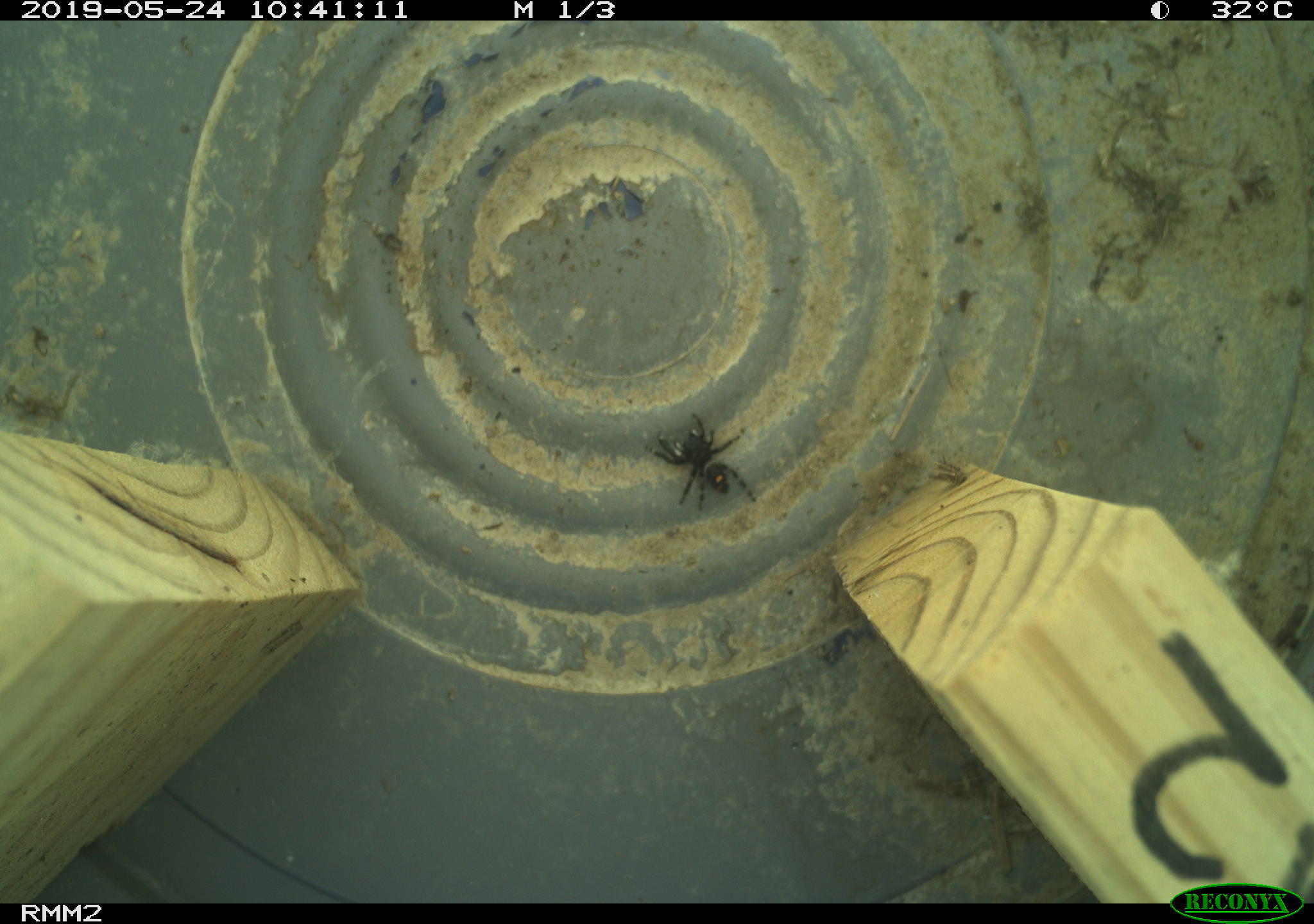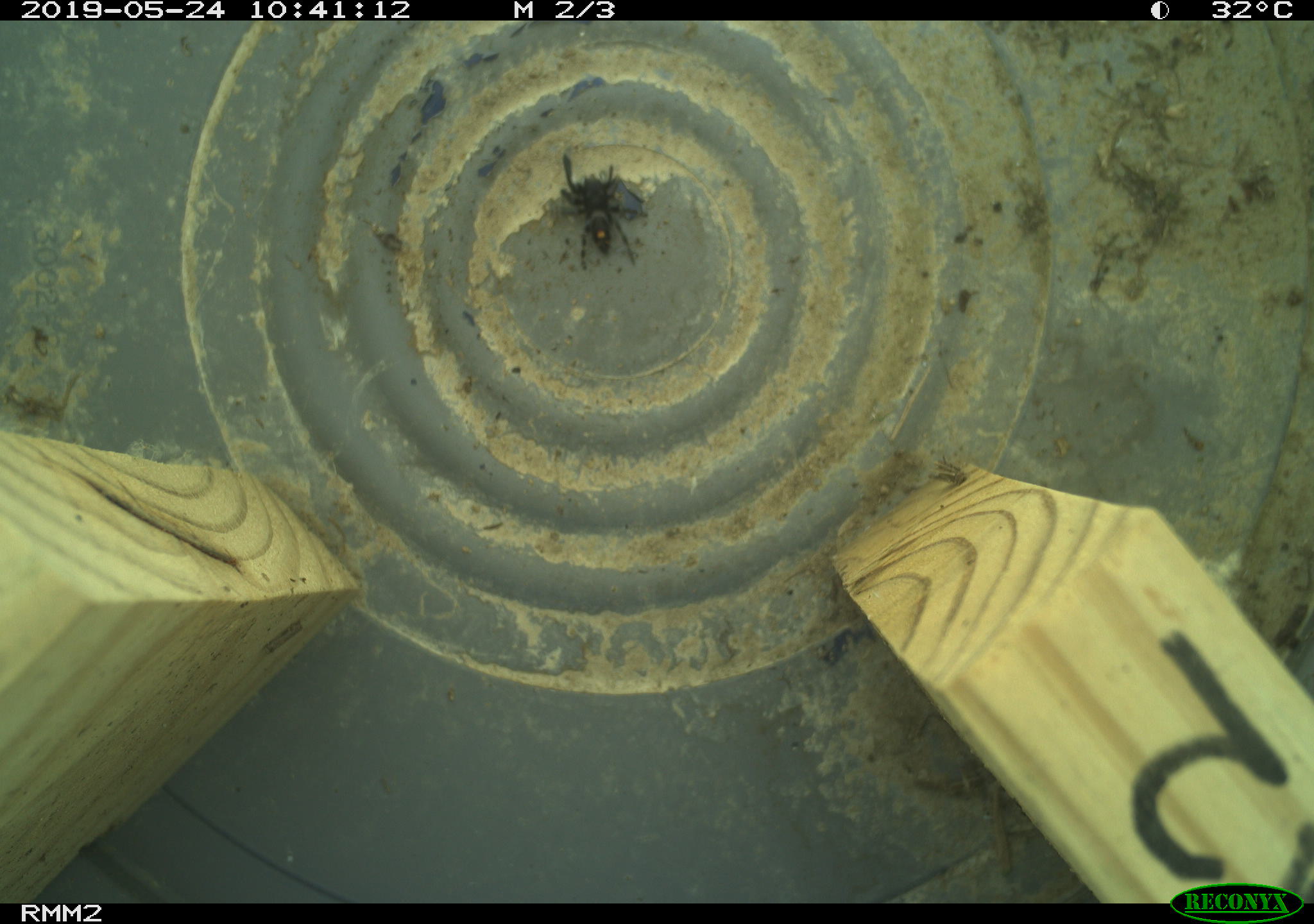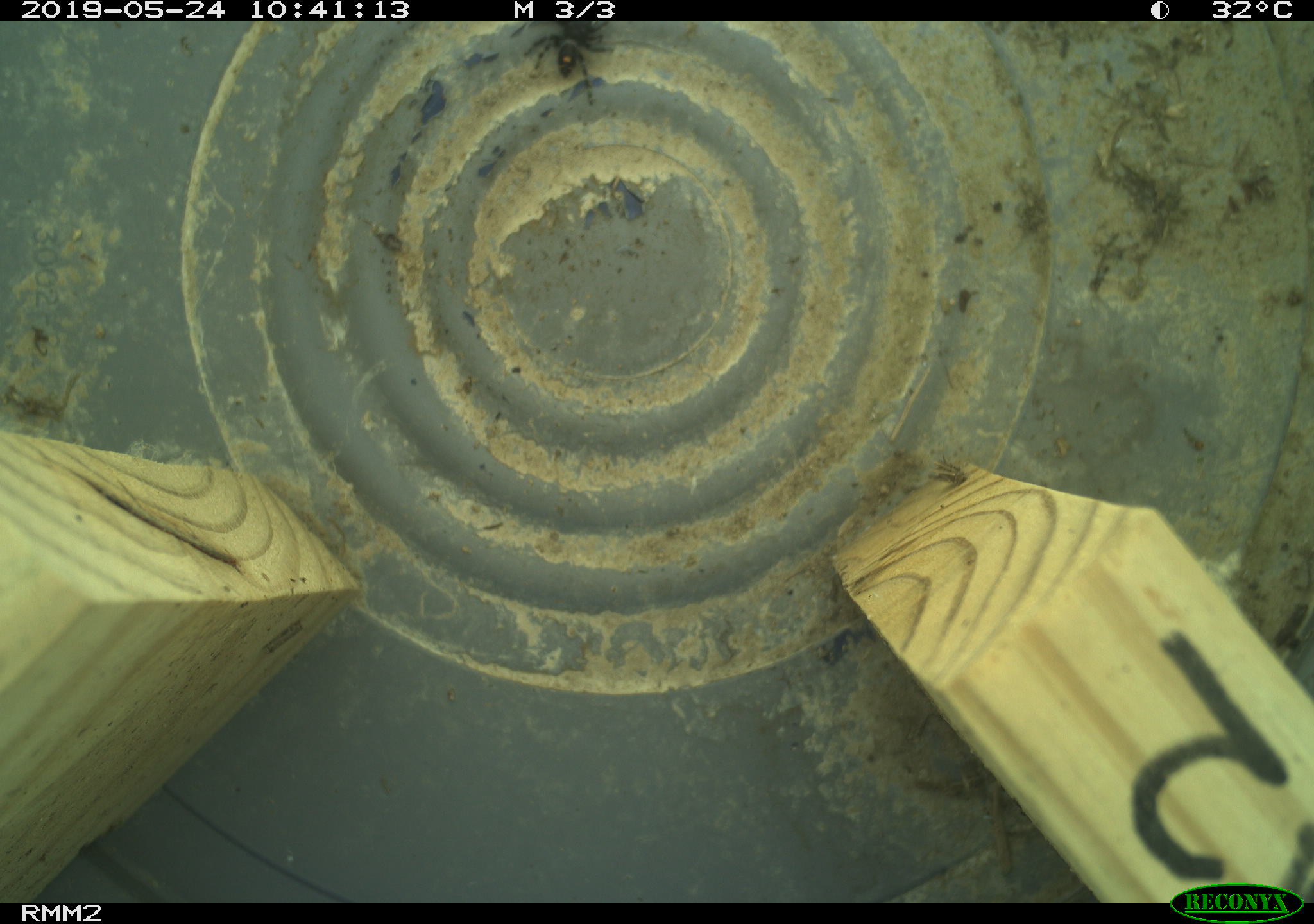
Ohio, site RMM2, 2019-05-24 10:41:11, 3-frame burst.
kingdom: Animalia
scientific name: Animalia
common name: animal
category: invertebrate